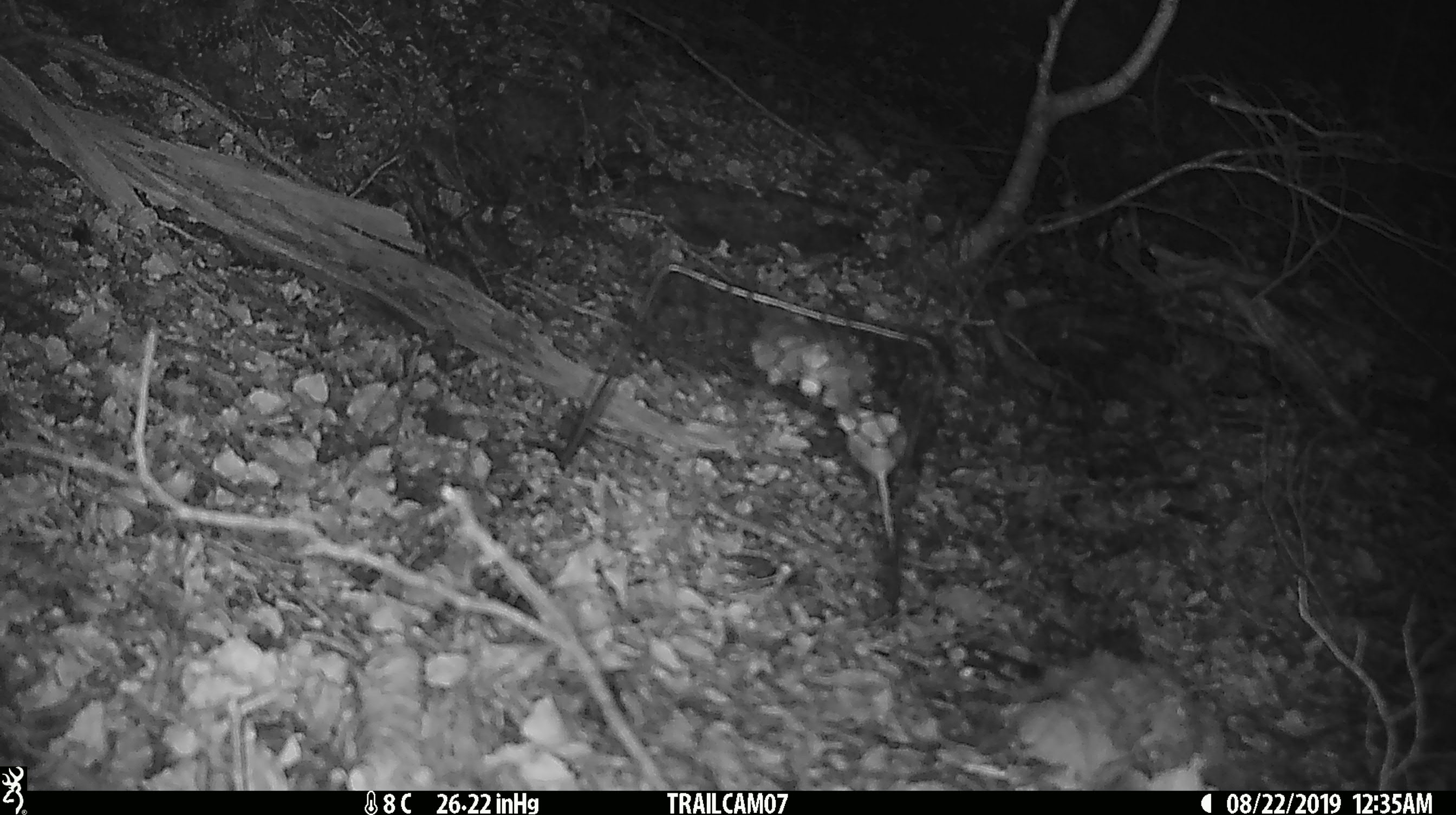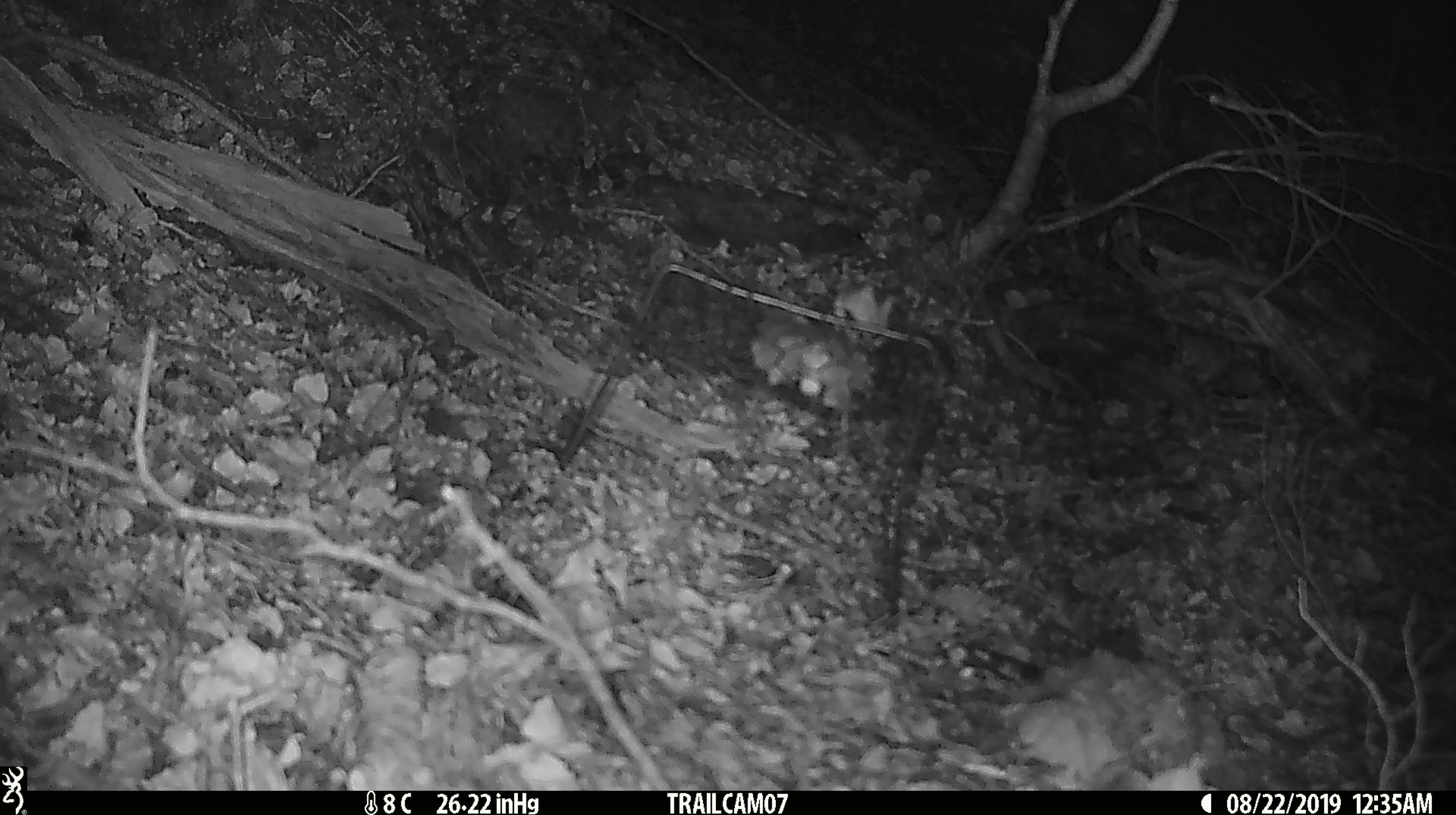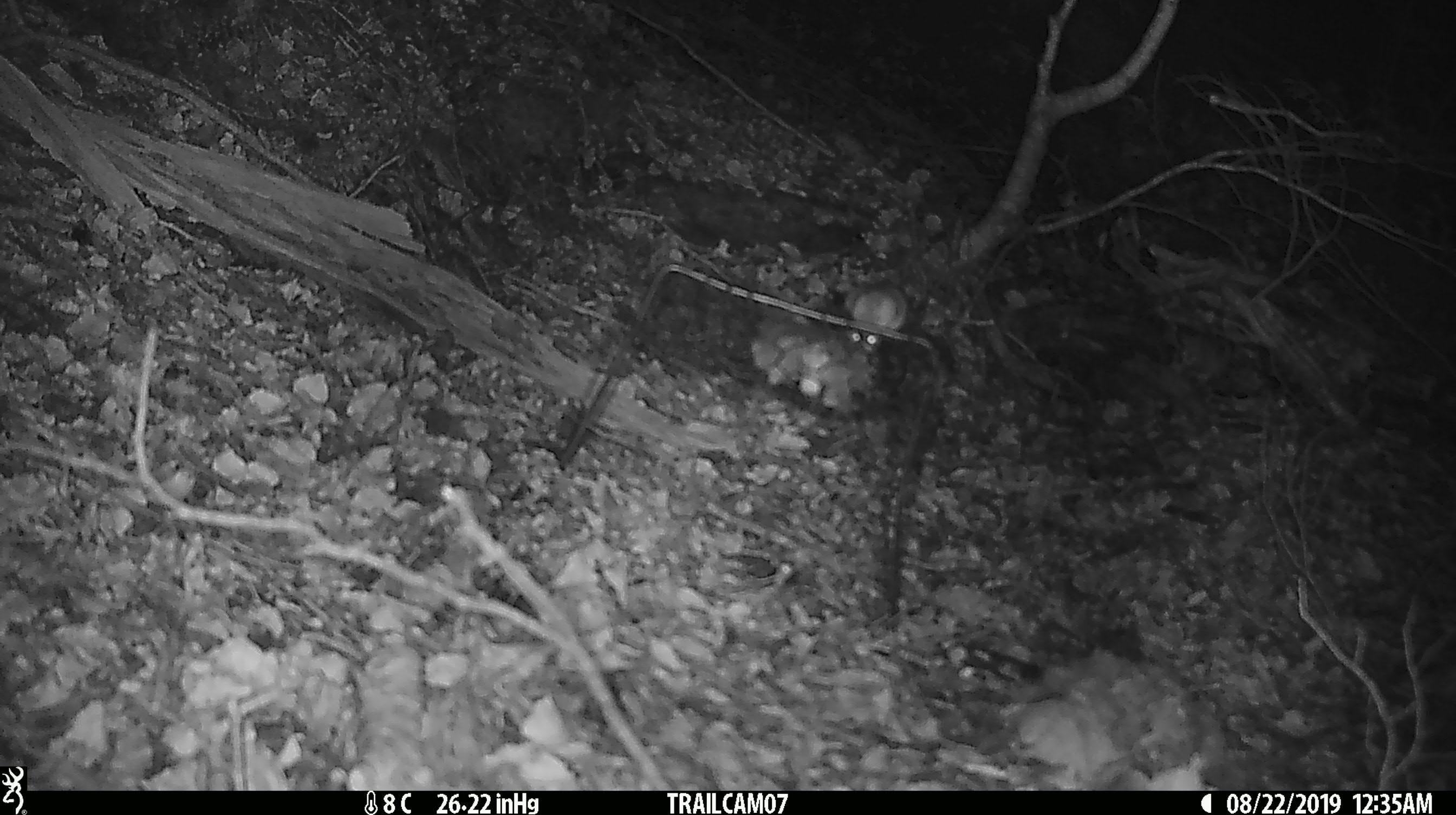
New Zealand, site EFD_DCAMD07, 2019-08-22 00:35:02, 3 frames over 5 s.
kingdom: Animalia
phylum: Chordata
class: Mammalia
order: Rodentia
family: Muridae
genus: Mus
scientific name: Mus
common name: mouse